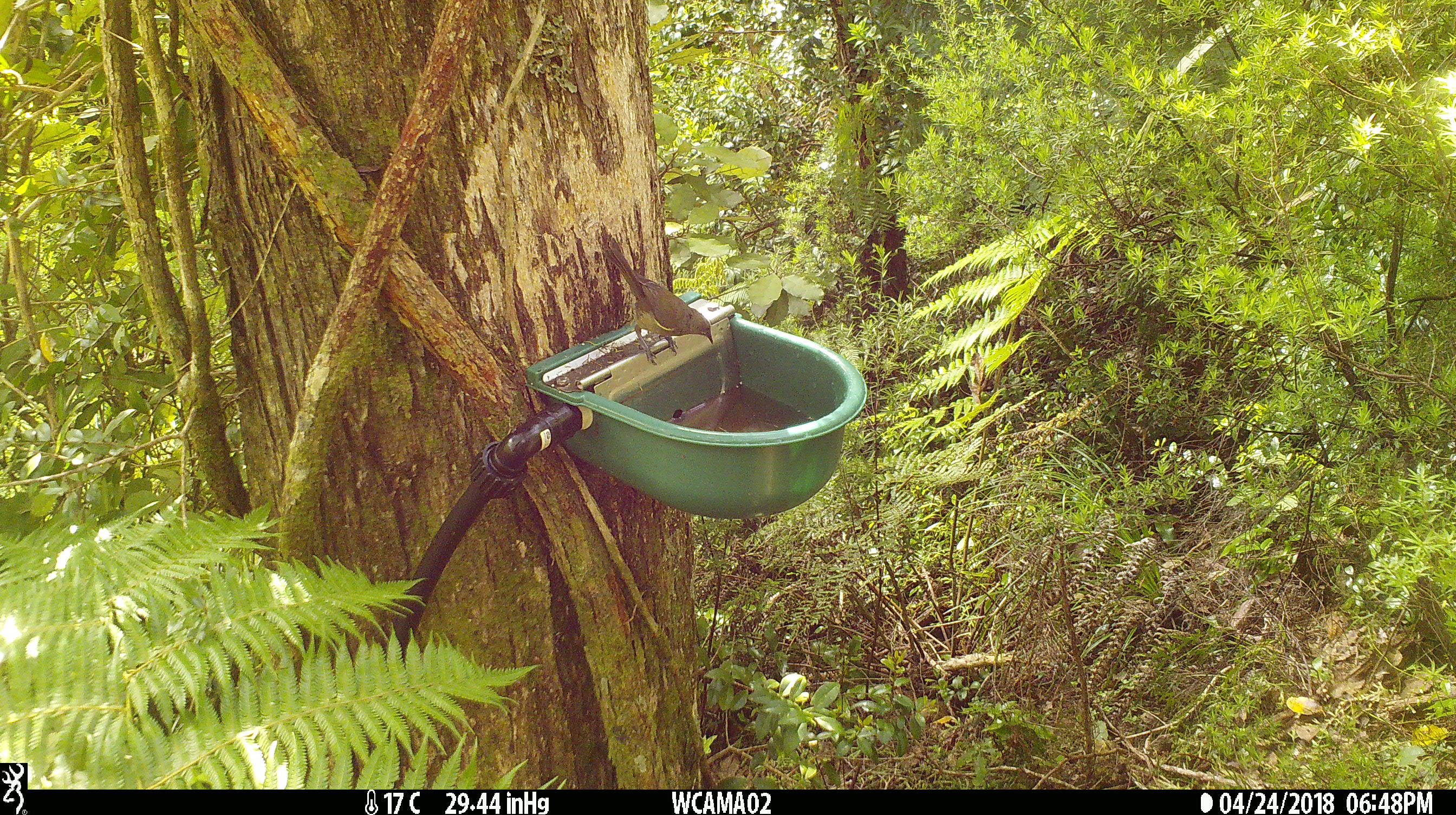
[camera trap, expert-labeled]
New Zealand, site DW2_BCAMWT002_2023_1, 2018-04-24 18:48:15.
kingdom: Animalia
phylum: Chordata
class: Aves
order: Passeriformes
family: Meliphagidae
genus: Anthornis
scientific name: Anthornis melanura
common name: new zealand bellbird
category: bellbird